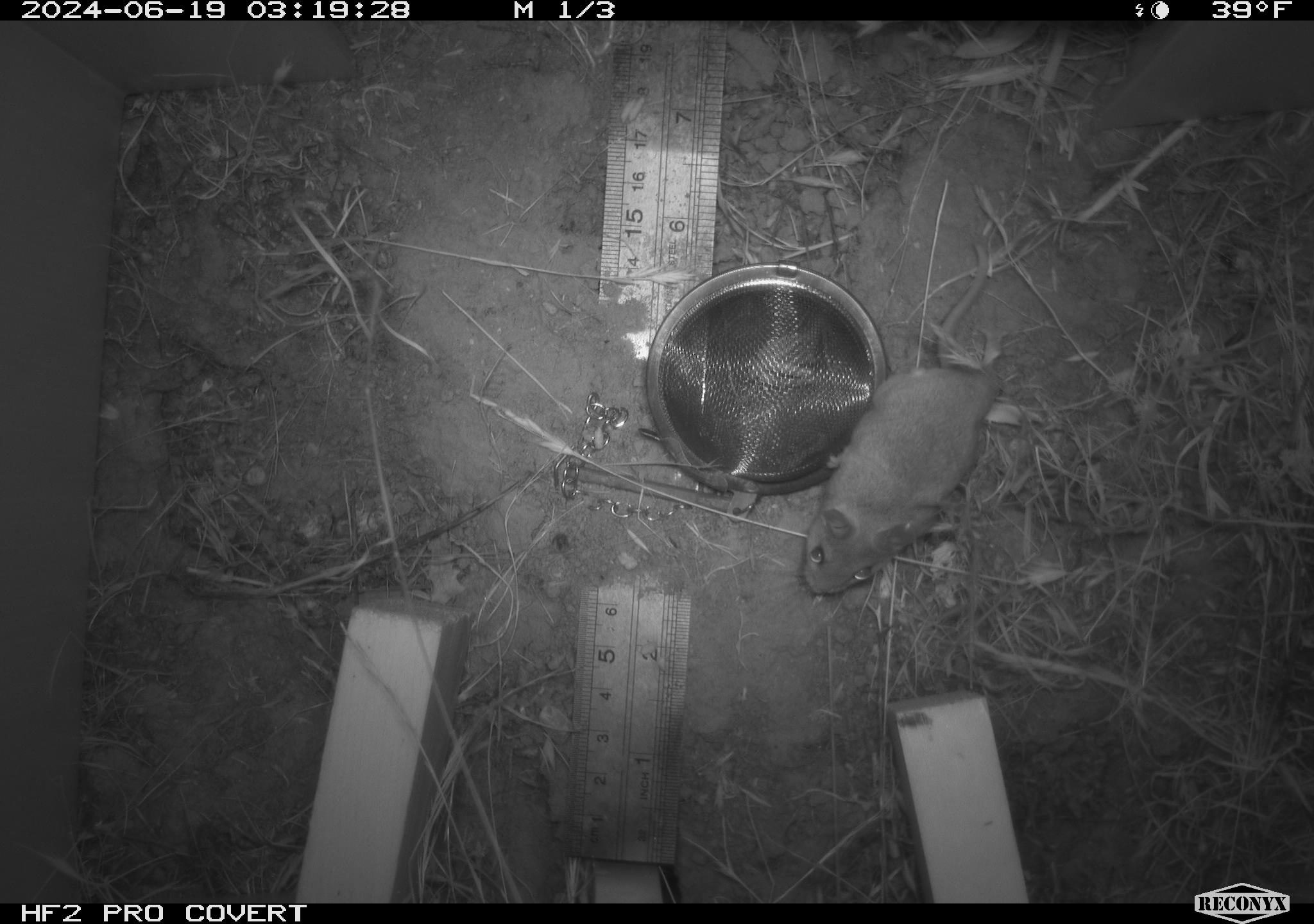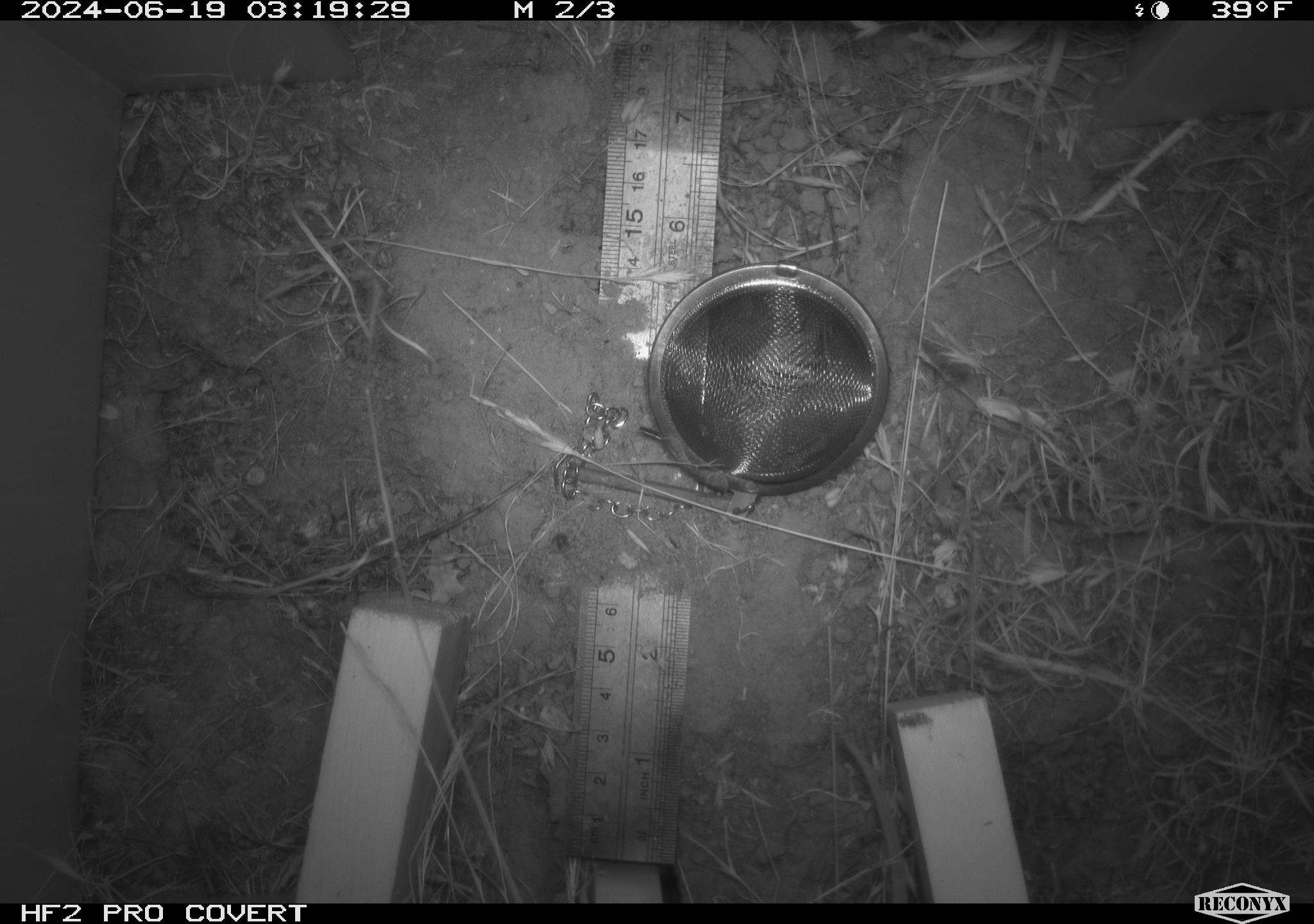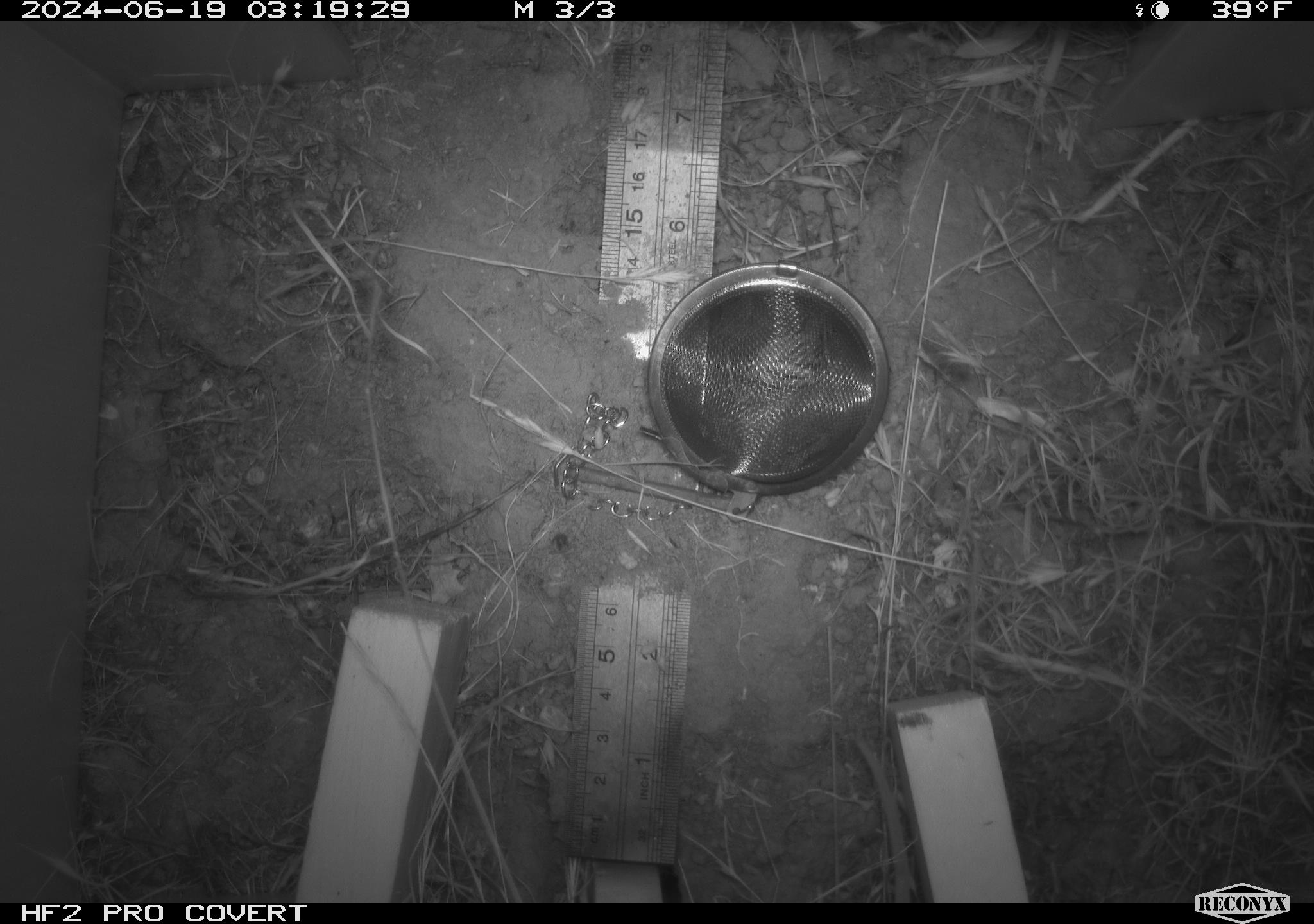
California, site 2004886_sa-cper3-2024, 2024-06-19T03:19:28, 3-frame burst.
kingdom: Animalia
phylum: Chordata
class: Mammalia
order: Rodentia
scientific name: Rodentia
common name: rodent